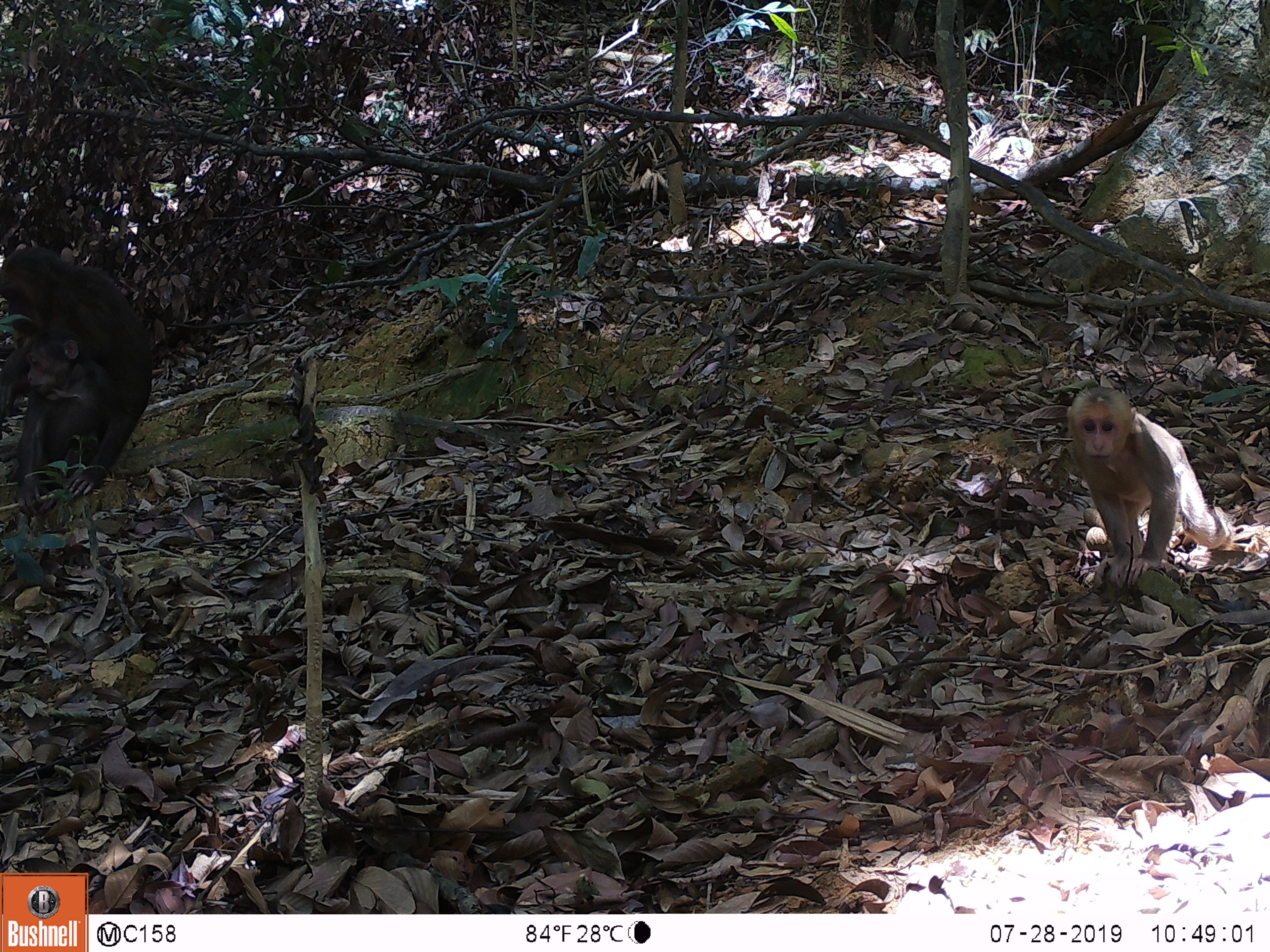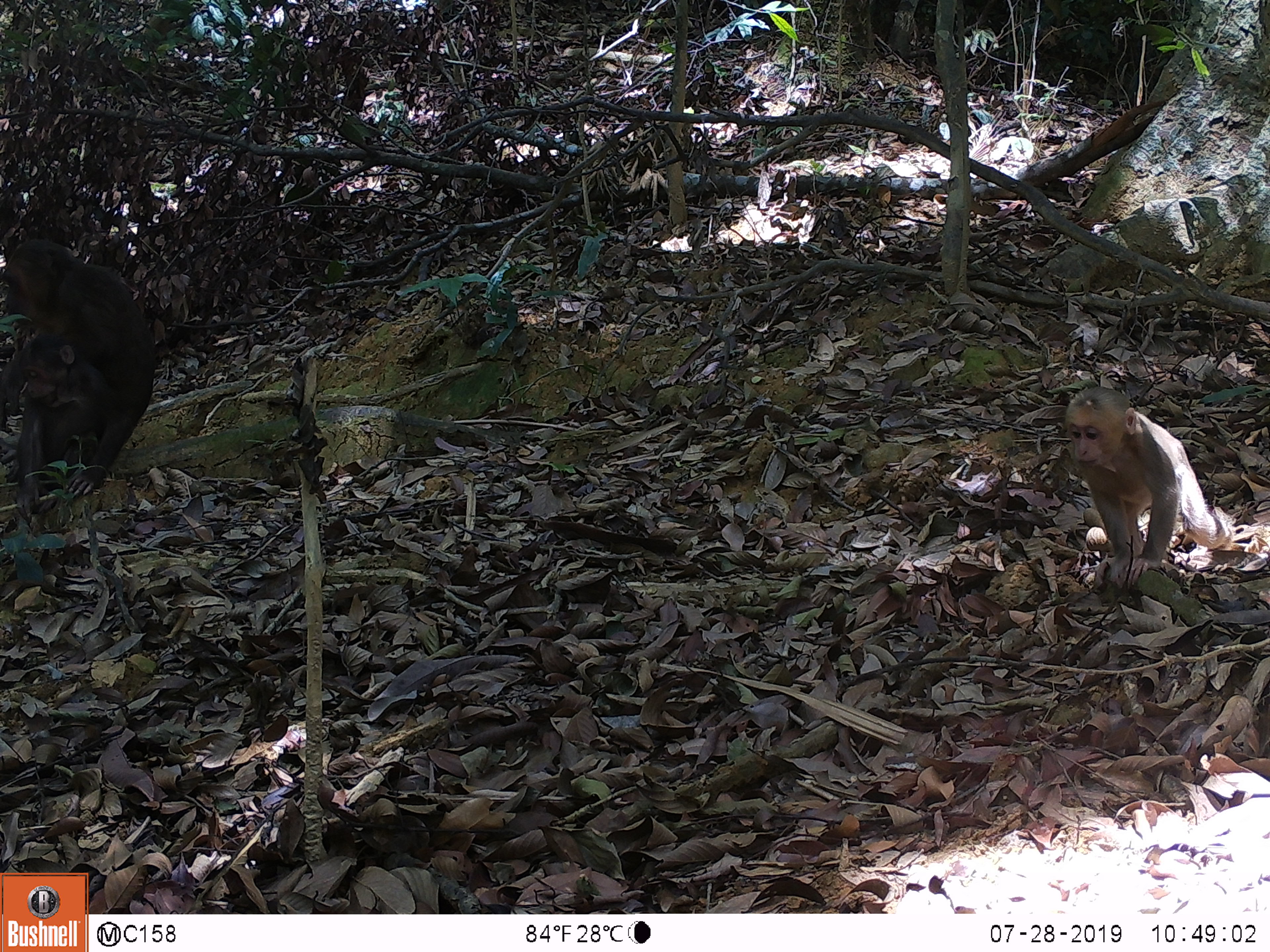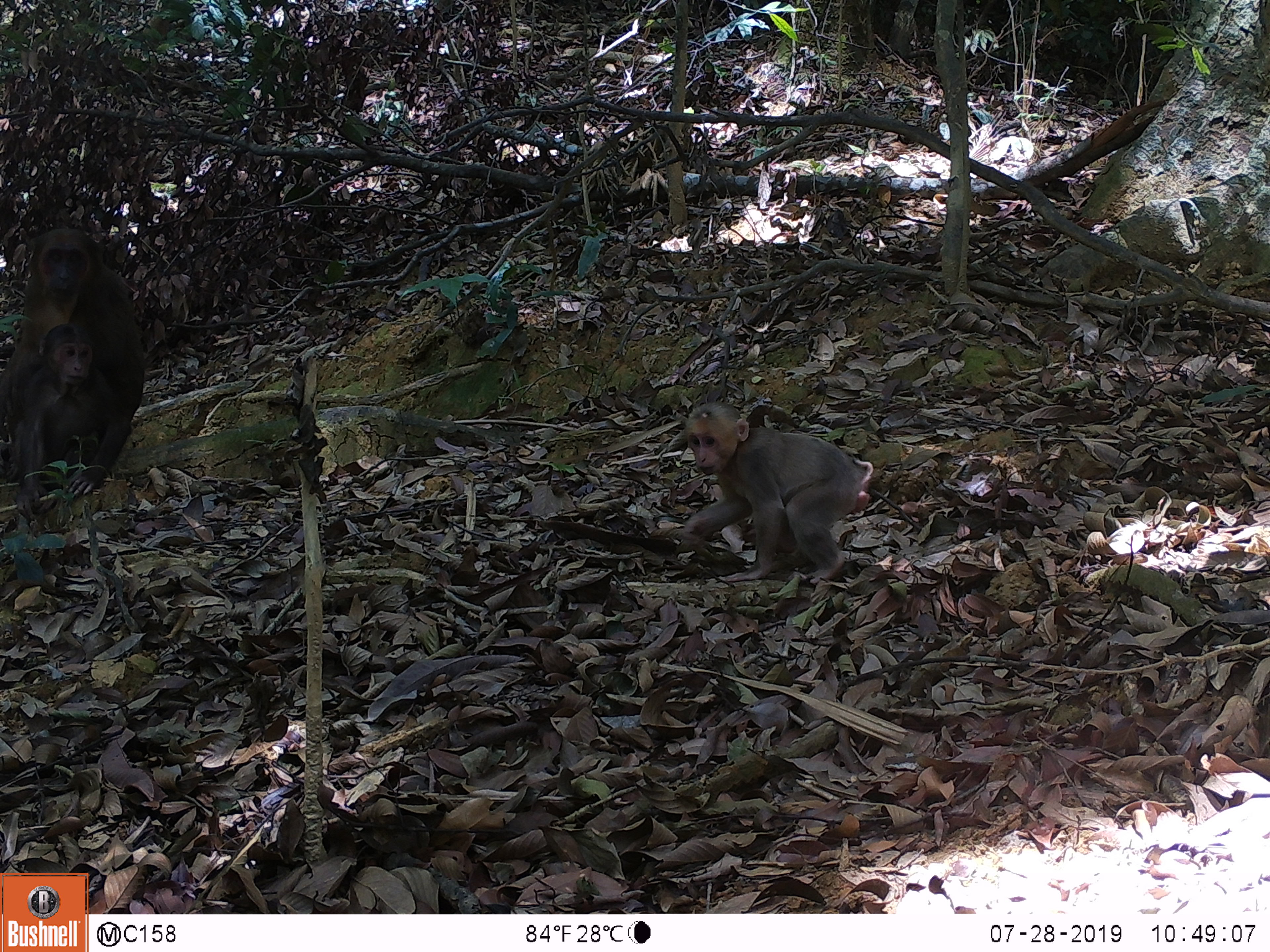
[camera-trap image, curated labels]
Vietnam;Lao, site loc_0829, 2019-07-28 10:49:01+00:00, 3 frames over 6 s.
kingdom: Animalia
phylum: Chordata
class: Mammalia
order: Artiodactyla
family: Suidae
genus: Sus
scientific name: Sus scrofa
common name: eurasian wild pig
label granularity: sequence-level